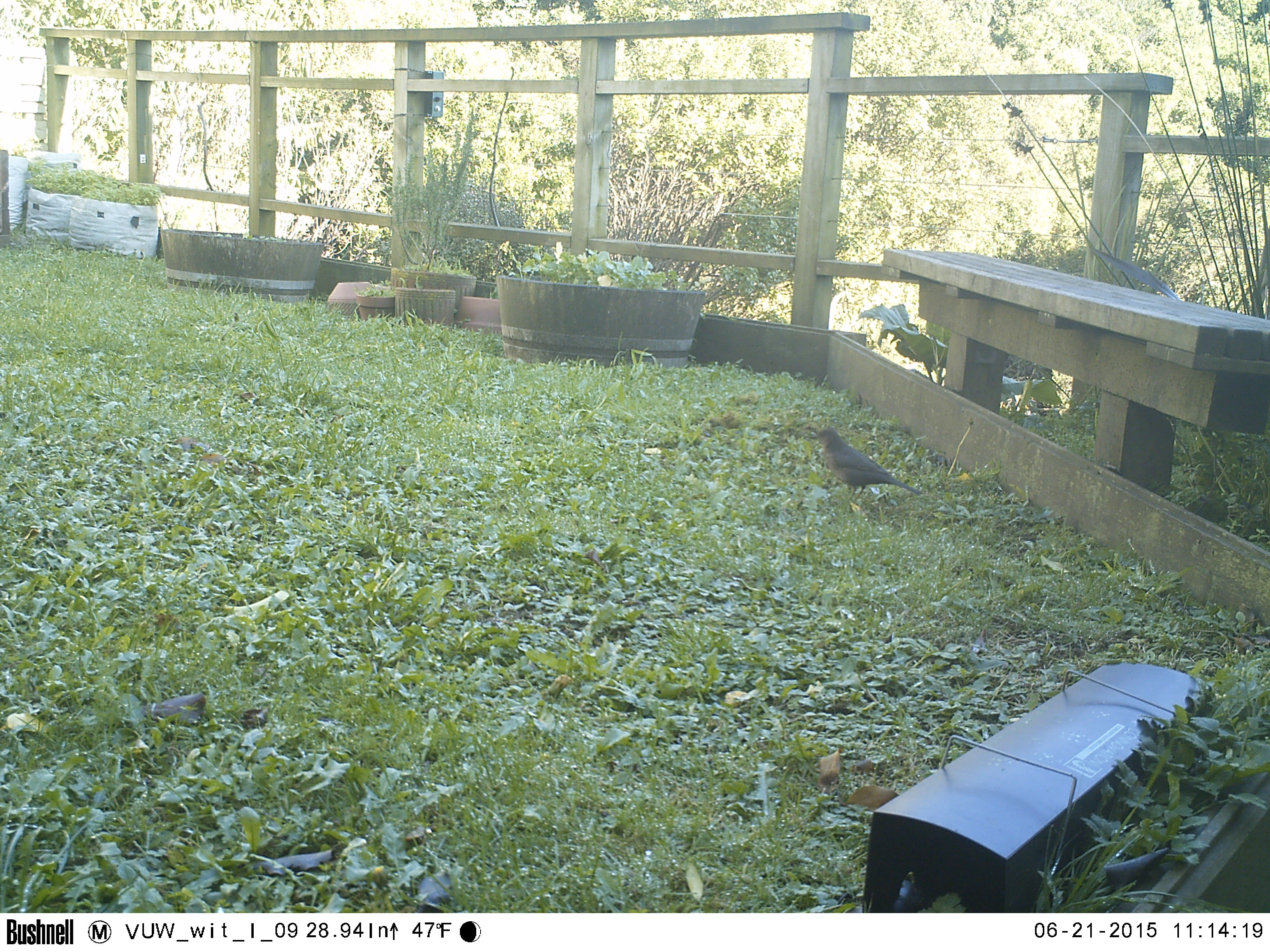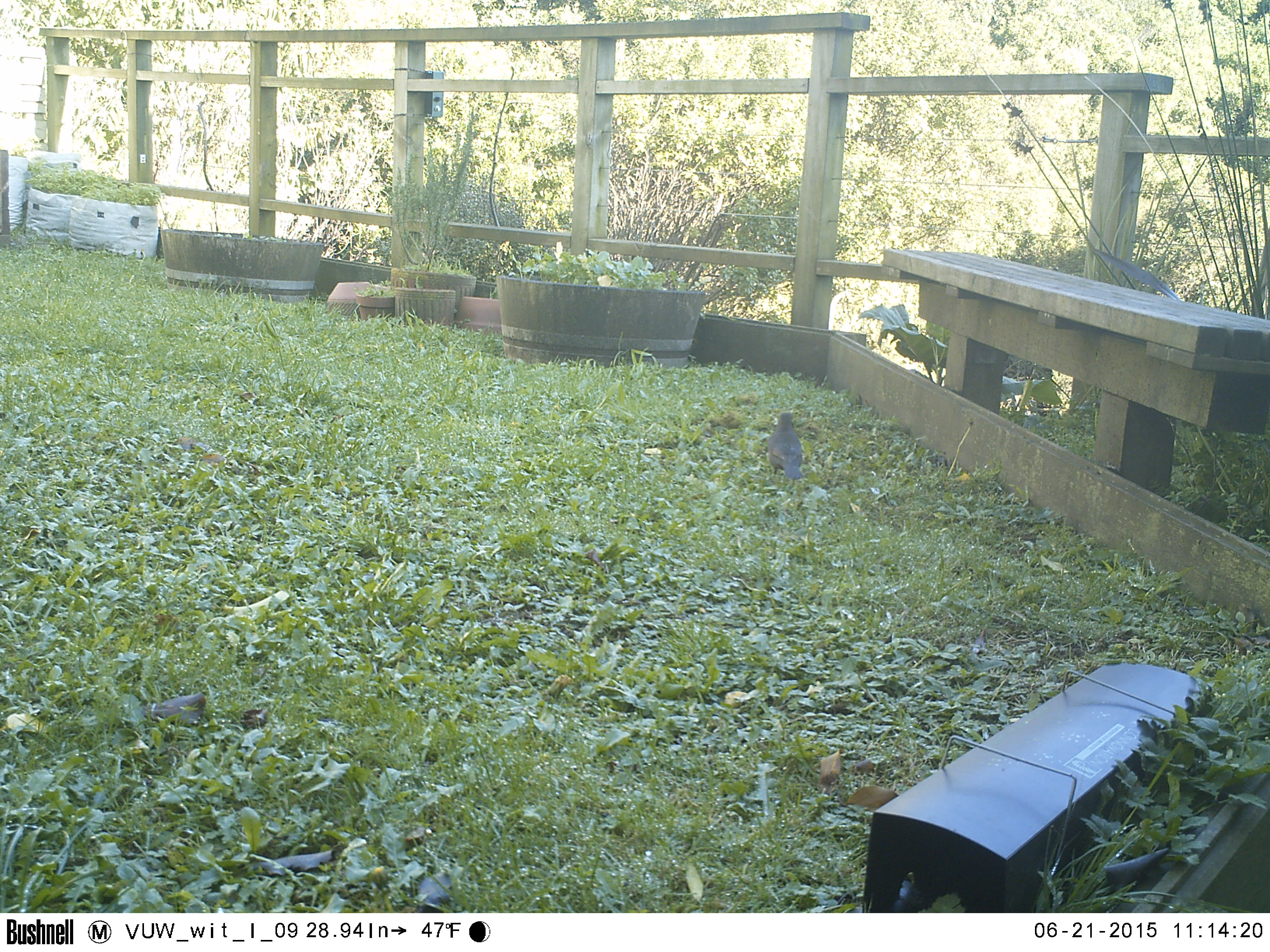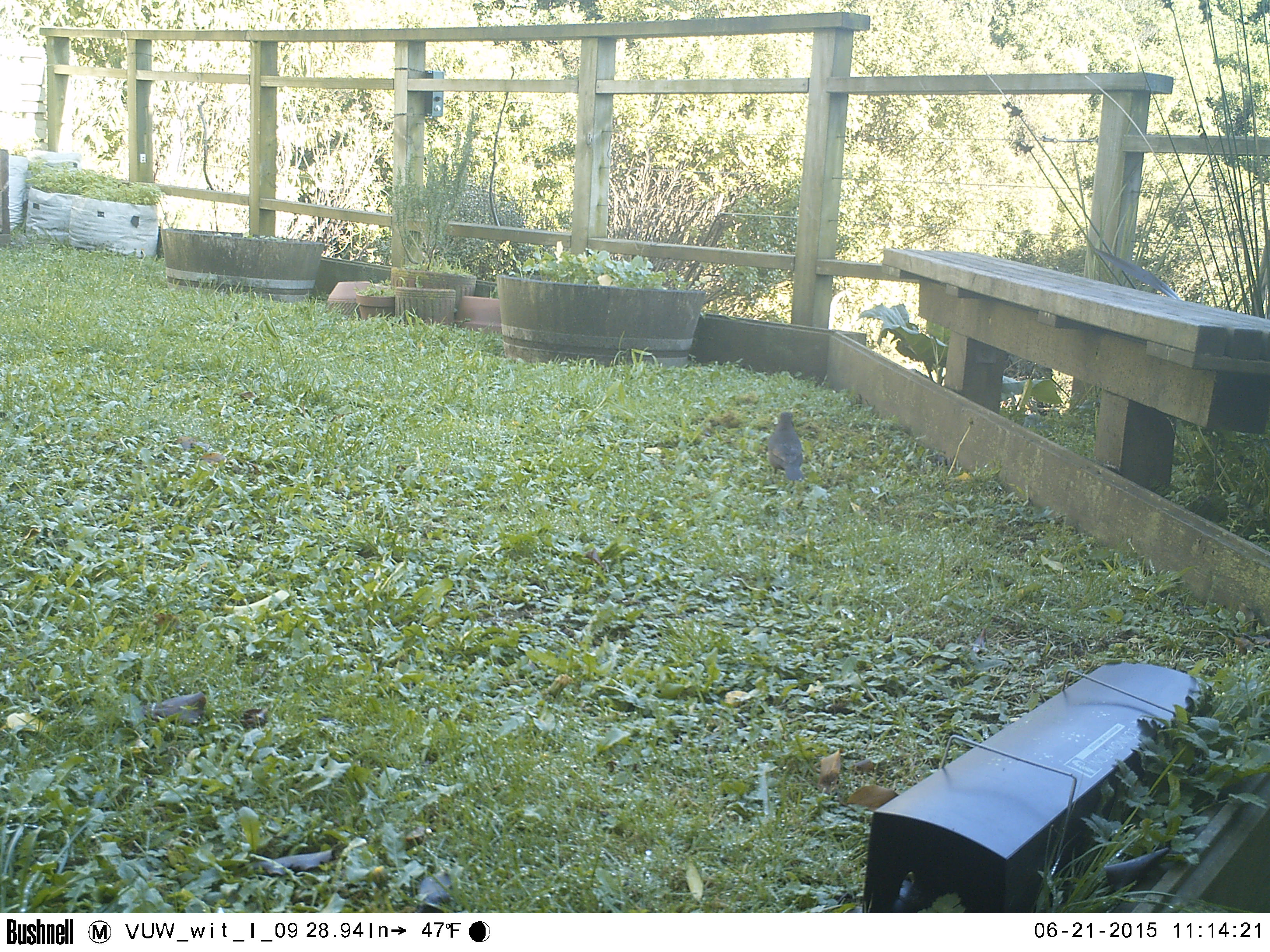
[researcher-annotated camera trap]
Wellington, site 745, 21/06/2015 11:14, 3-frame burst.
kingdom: Animalia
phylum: Chordata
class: Aves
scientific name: Aves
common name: bird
Bird (Aves).